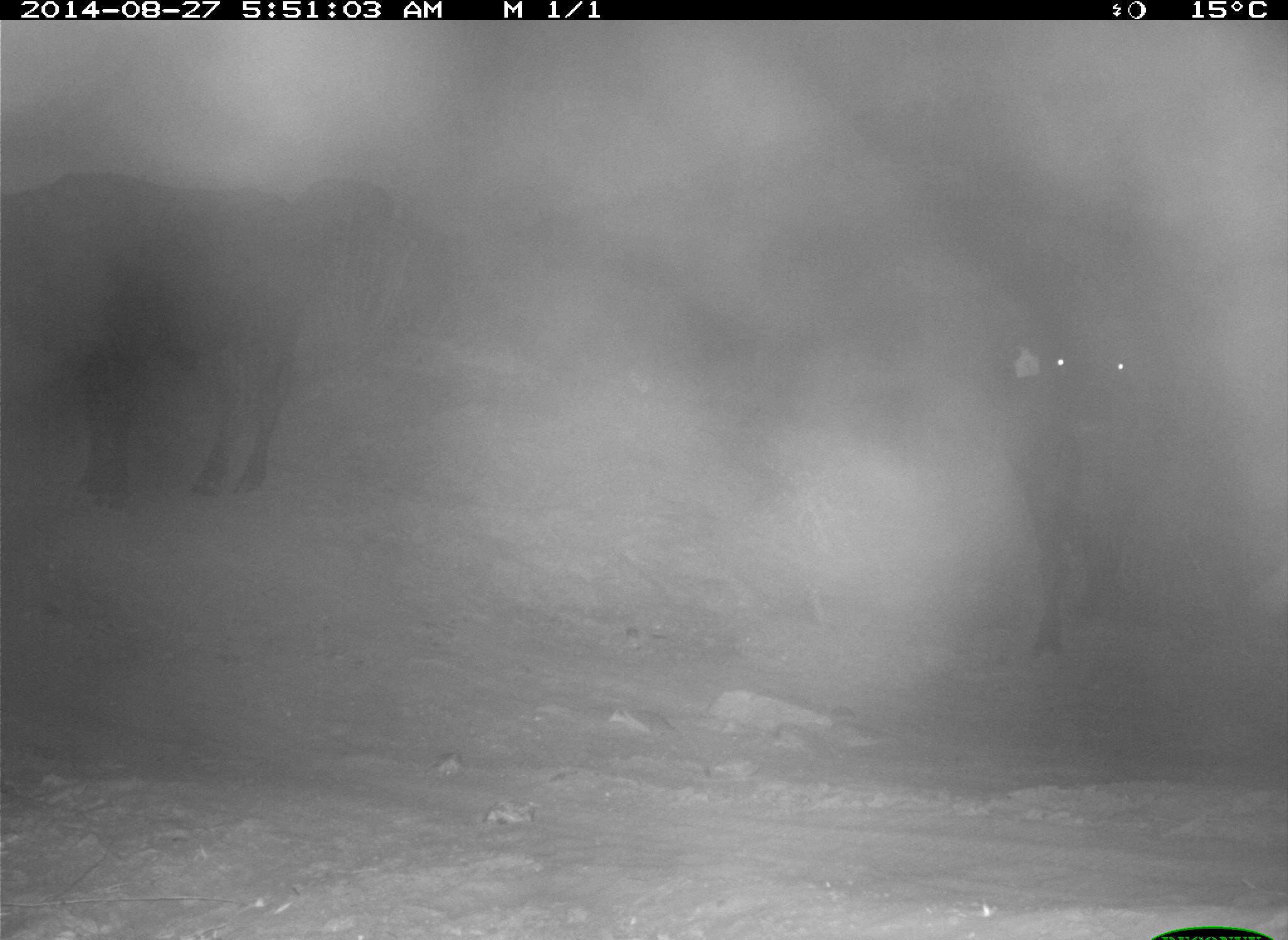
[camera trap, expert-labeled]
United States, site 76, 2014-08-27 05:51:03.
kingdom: Animalia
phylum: Chordata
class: Mammalia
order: Artiodactyla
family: Bovidae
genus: Bos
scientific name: Bos taurus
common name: cow